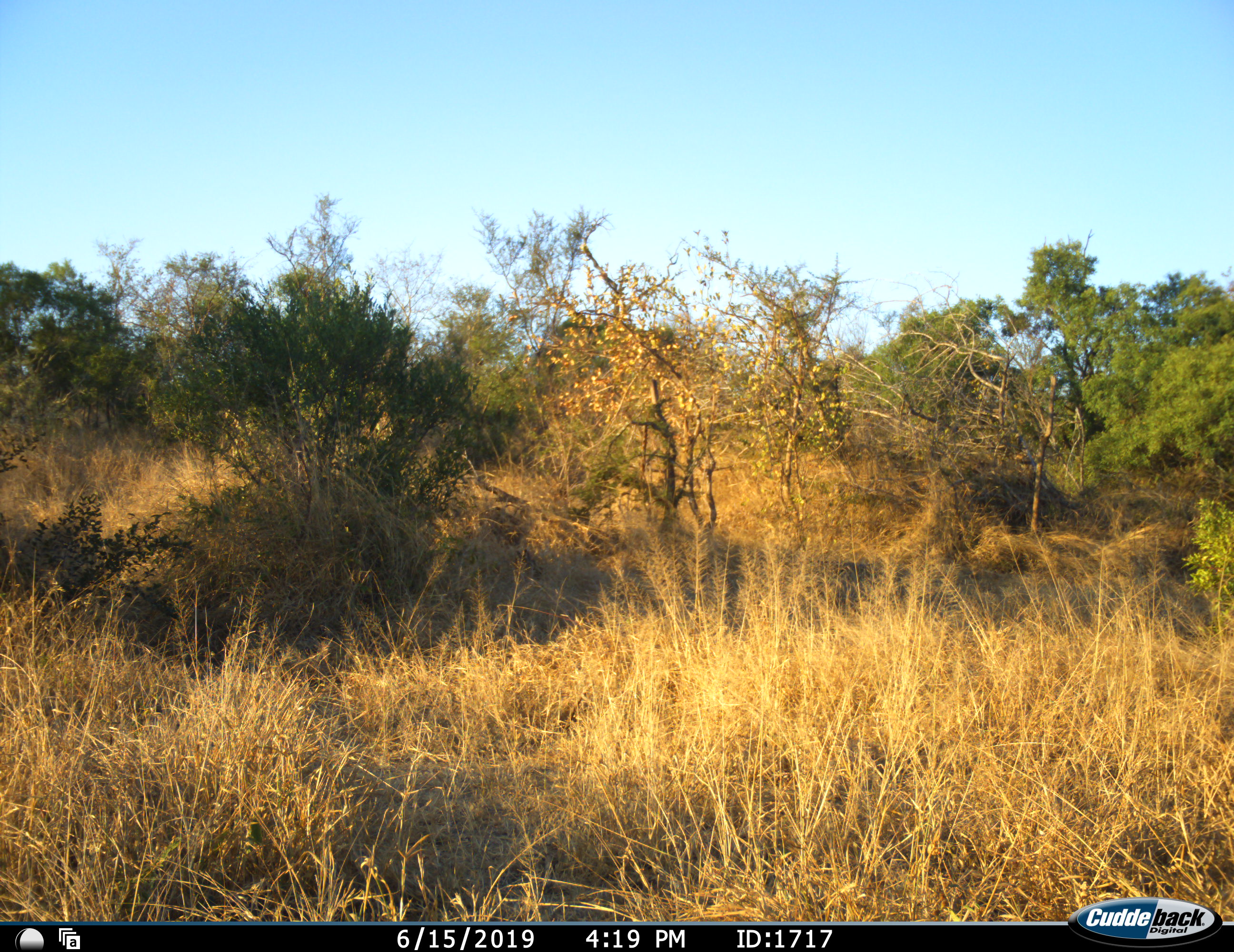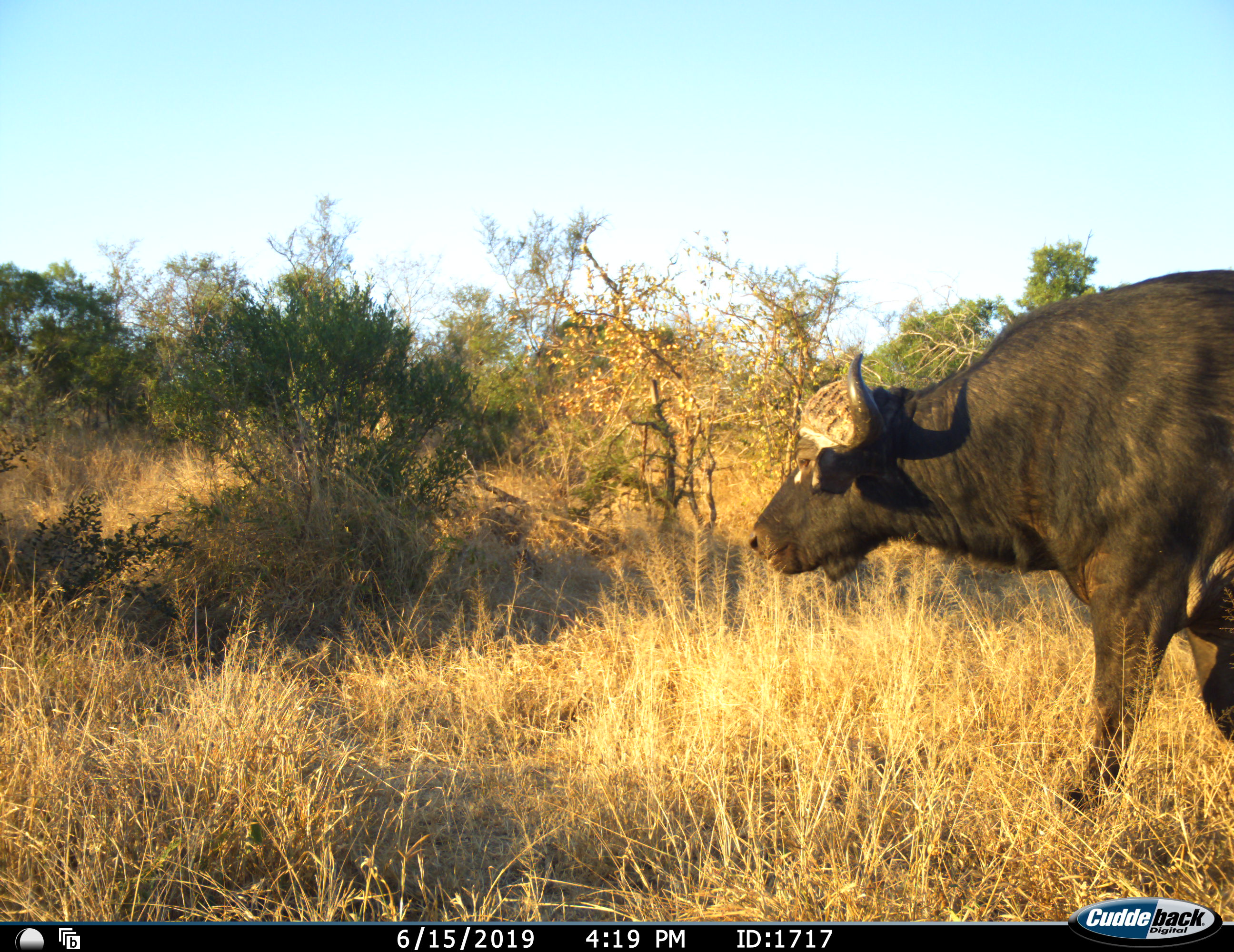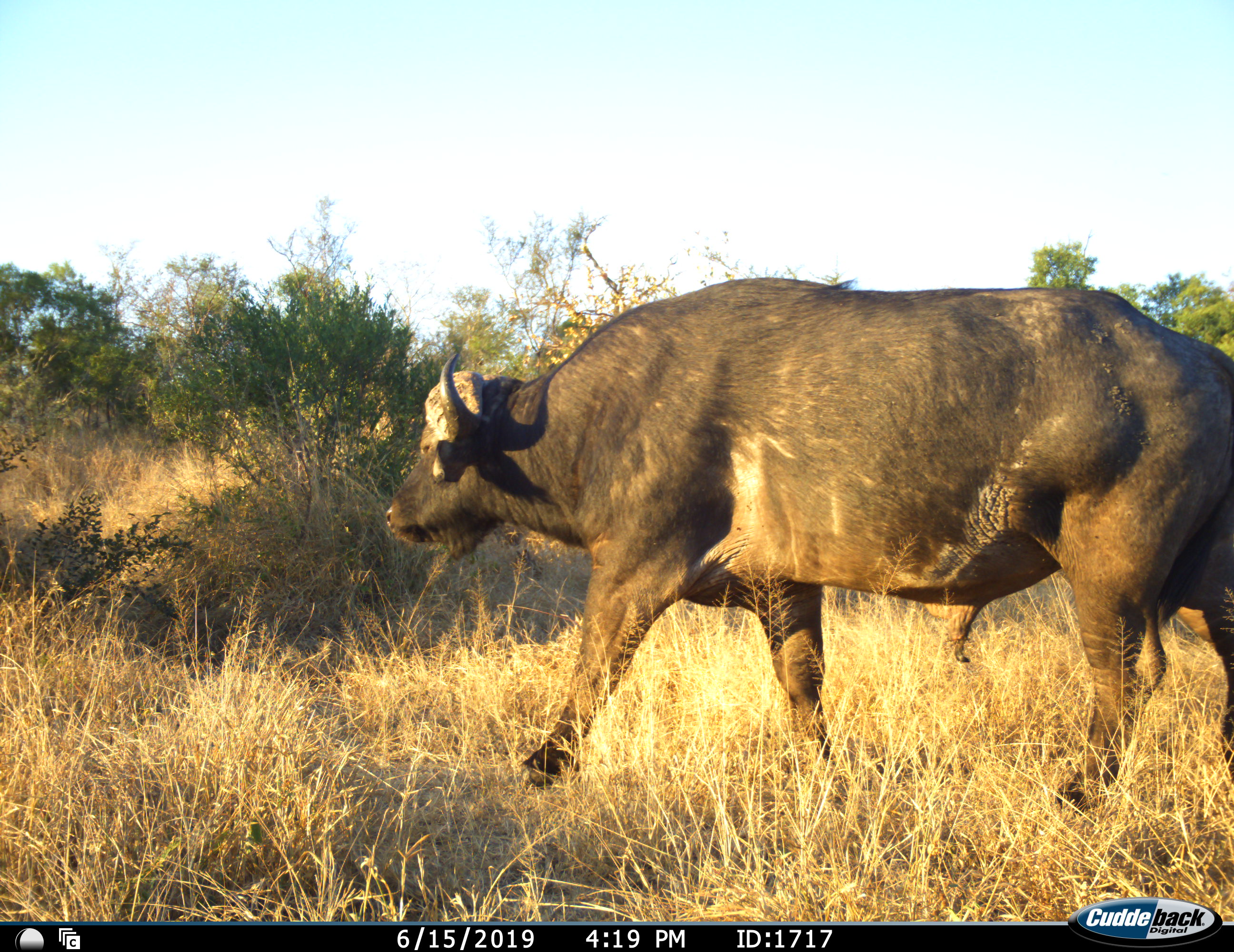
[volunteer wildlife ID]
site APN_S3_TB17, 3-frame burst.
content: unidentified animal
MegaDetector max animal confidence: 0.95